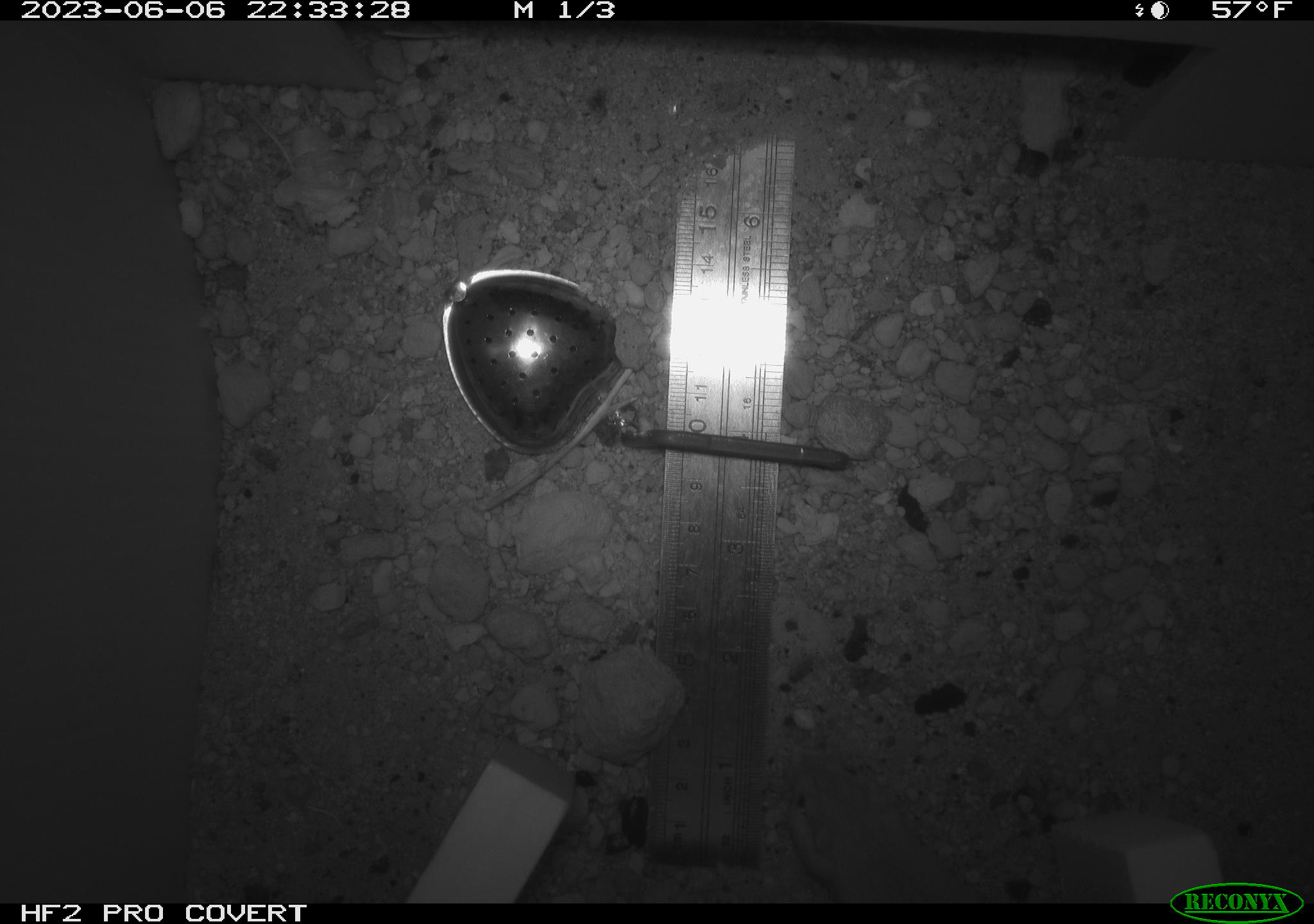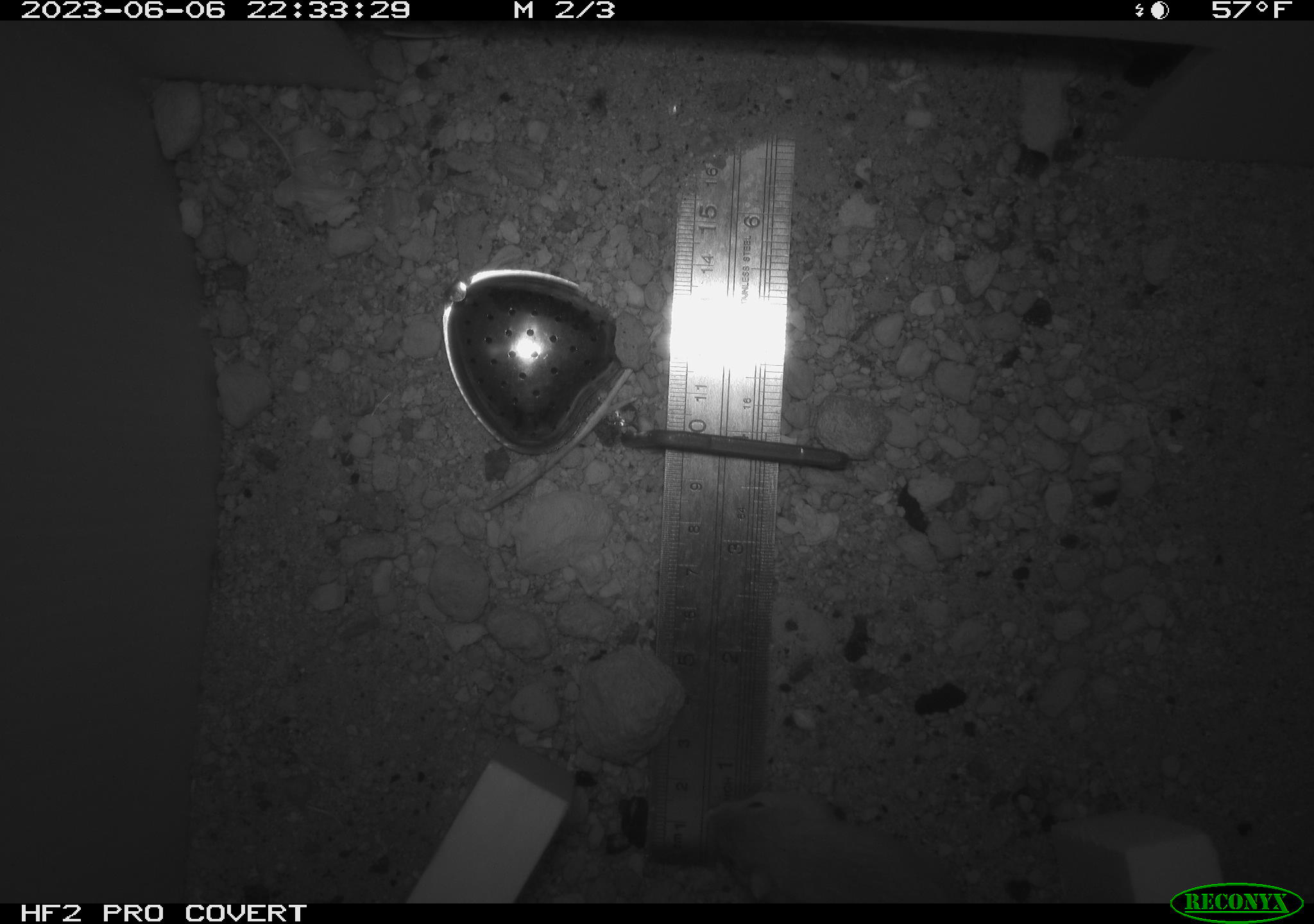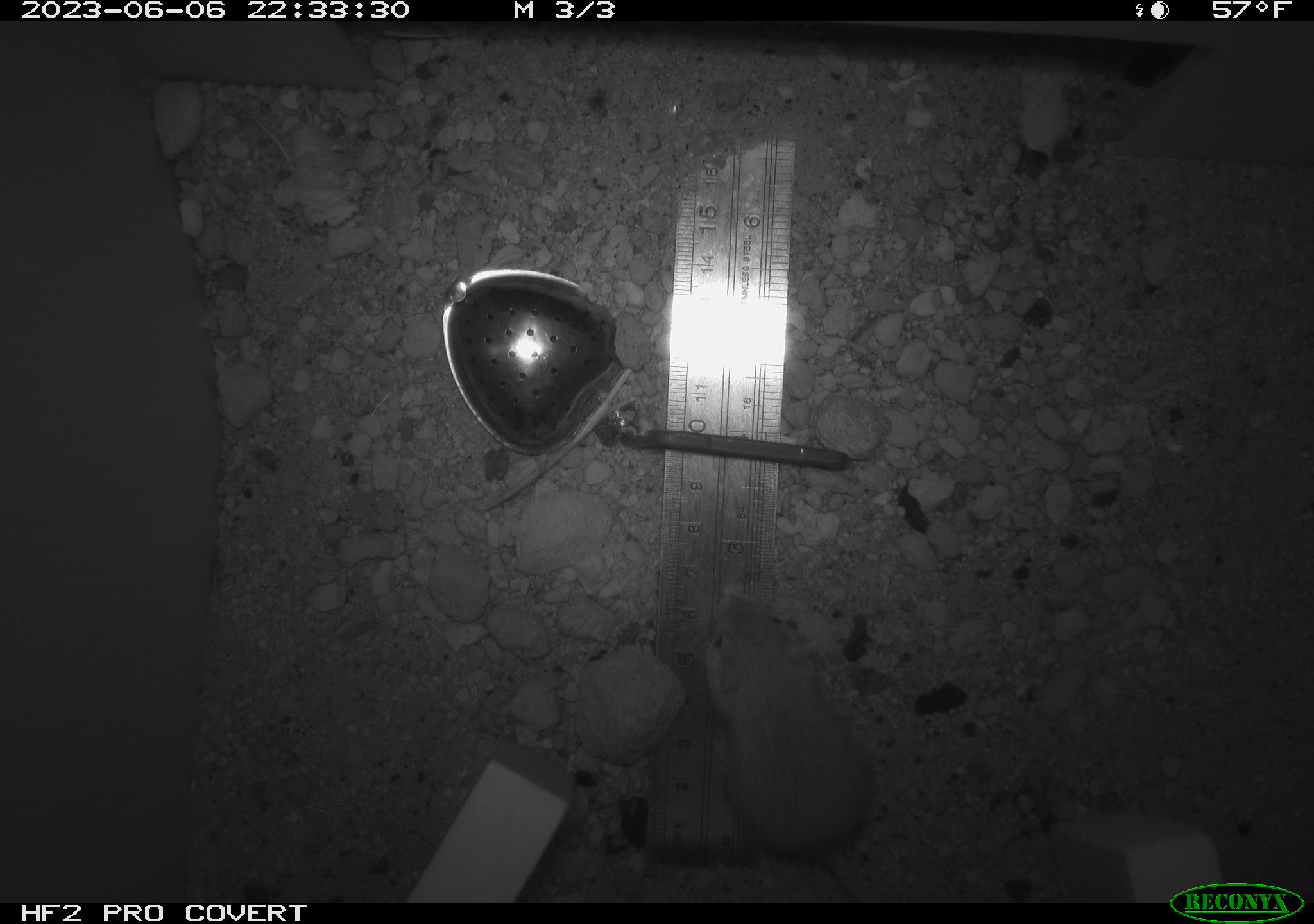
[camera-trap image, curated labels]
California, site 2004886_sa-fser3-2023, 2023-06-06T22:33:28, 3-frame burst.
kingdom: Animalia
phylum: Chordata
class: Mammalia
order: Rodentia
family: Heteromyidae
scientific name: Heteromyidae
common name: kangaroo rats and pocket mice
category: heteromyidae family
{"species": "heteromyidae family (kangaroo rats and pocket mice) (Heteromyidae)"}